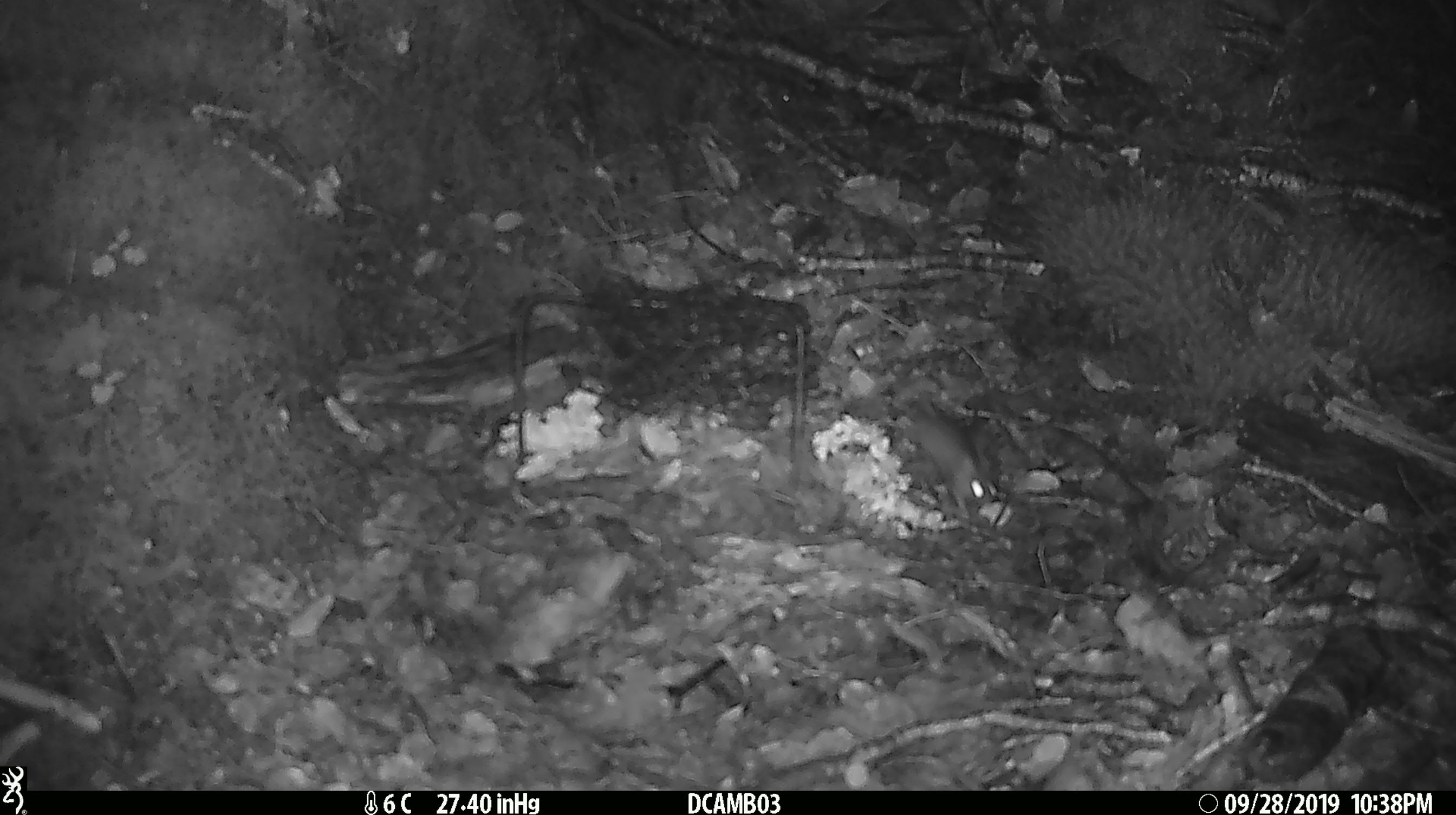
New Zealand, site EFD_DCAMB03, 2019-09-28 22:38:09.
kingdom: Animalia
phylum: Chordata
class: Mammalia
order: Rodentia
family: Muridae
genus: Mus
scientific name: Mus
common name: mouse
Mouse (Mus).